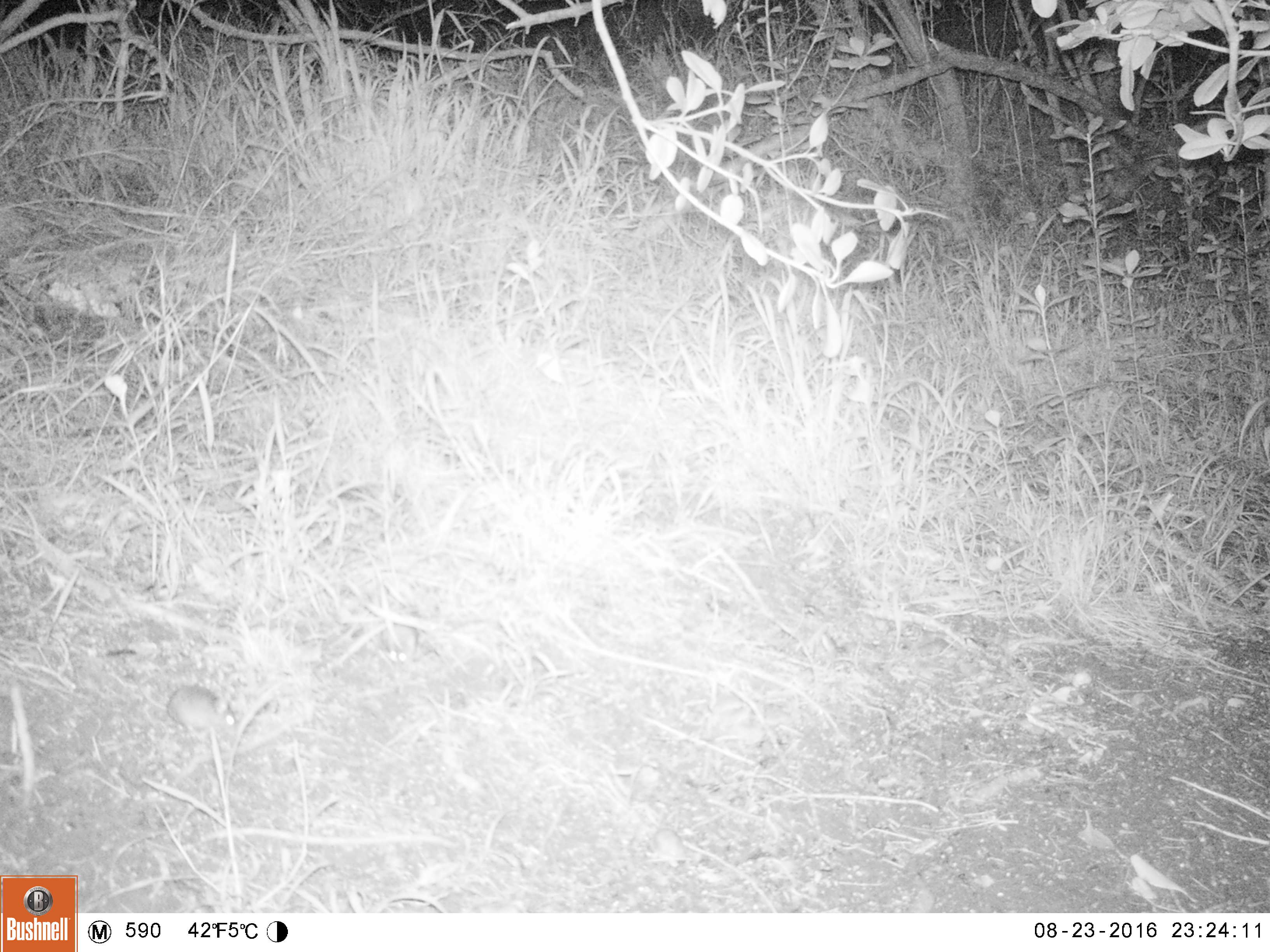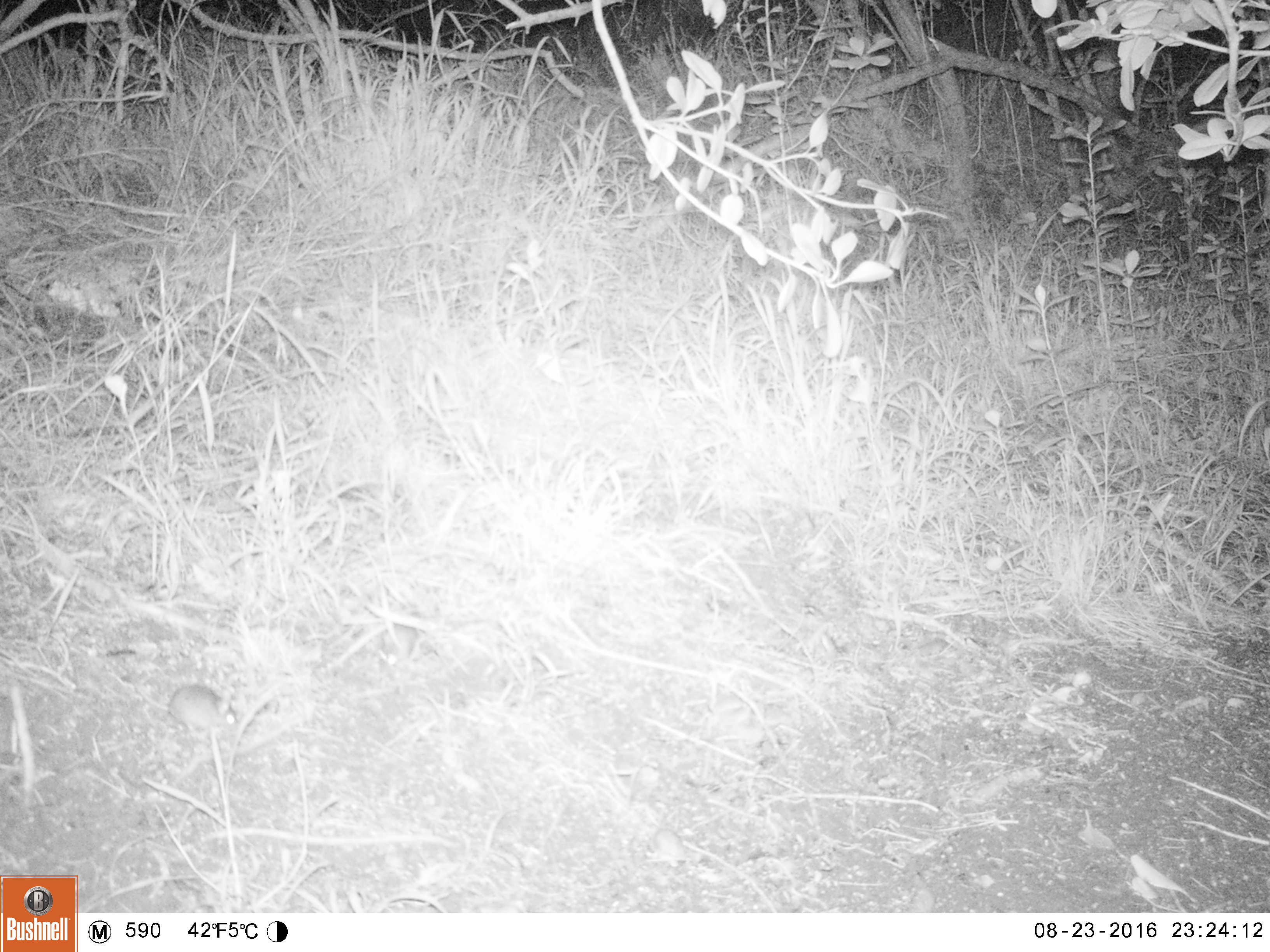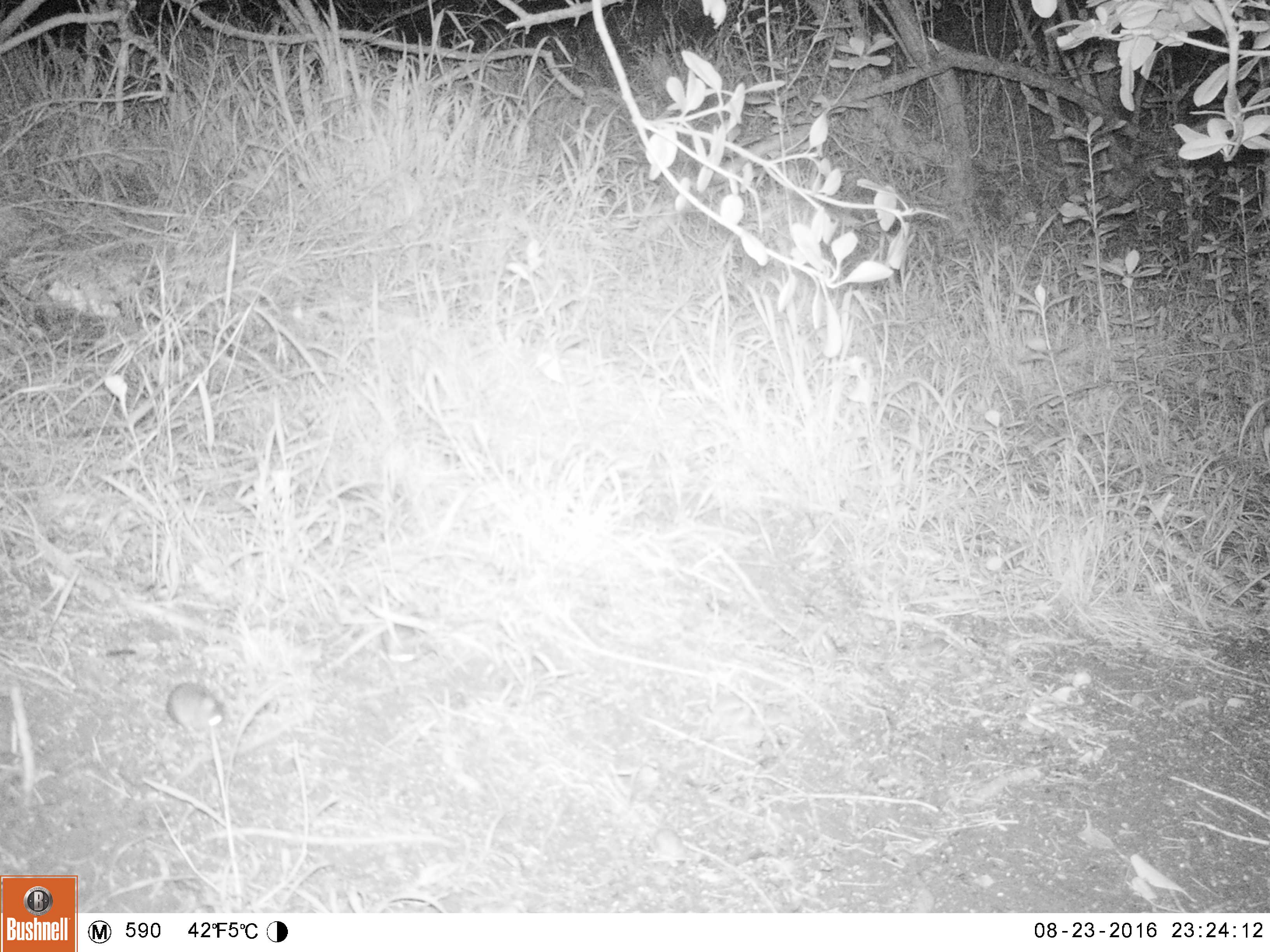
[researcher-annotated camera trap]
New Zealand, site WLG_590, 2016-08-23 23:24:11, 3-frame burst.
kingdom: Animalia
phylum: Chordata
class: Mammalia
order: Rodentia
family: Muridae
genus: Mus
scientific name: Mus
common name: mouse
Mouse (Mus).